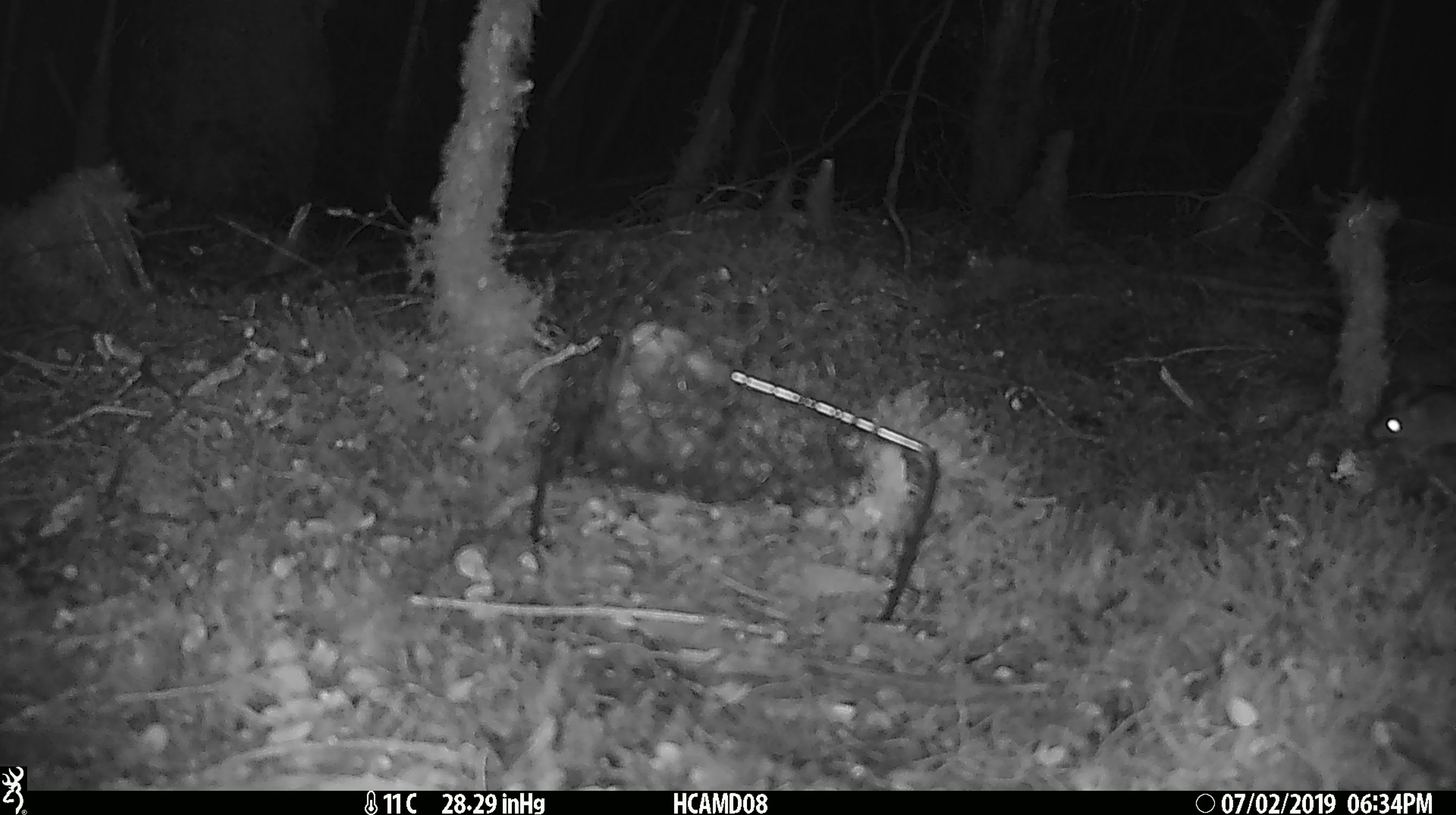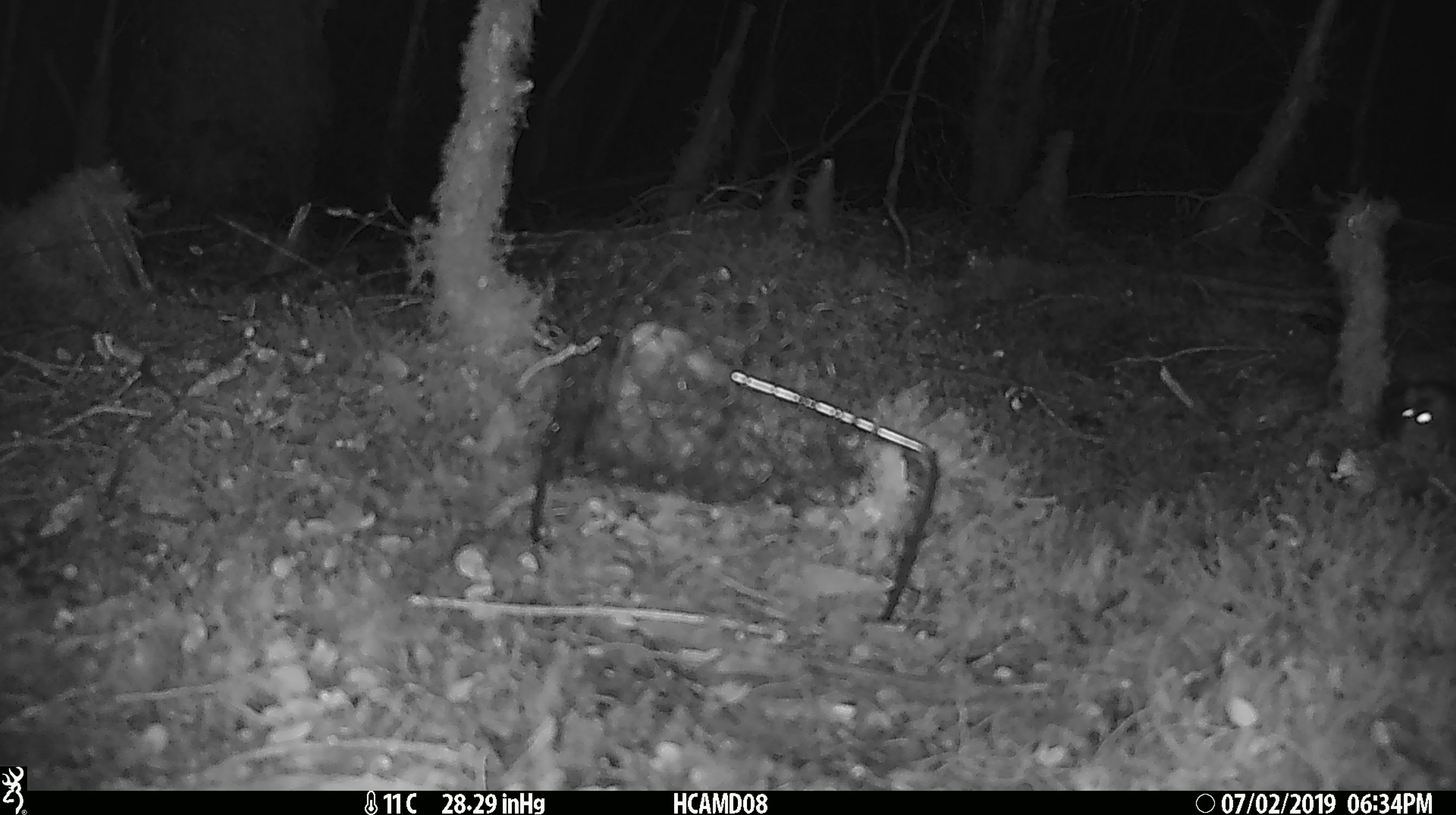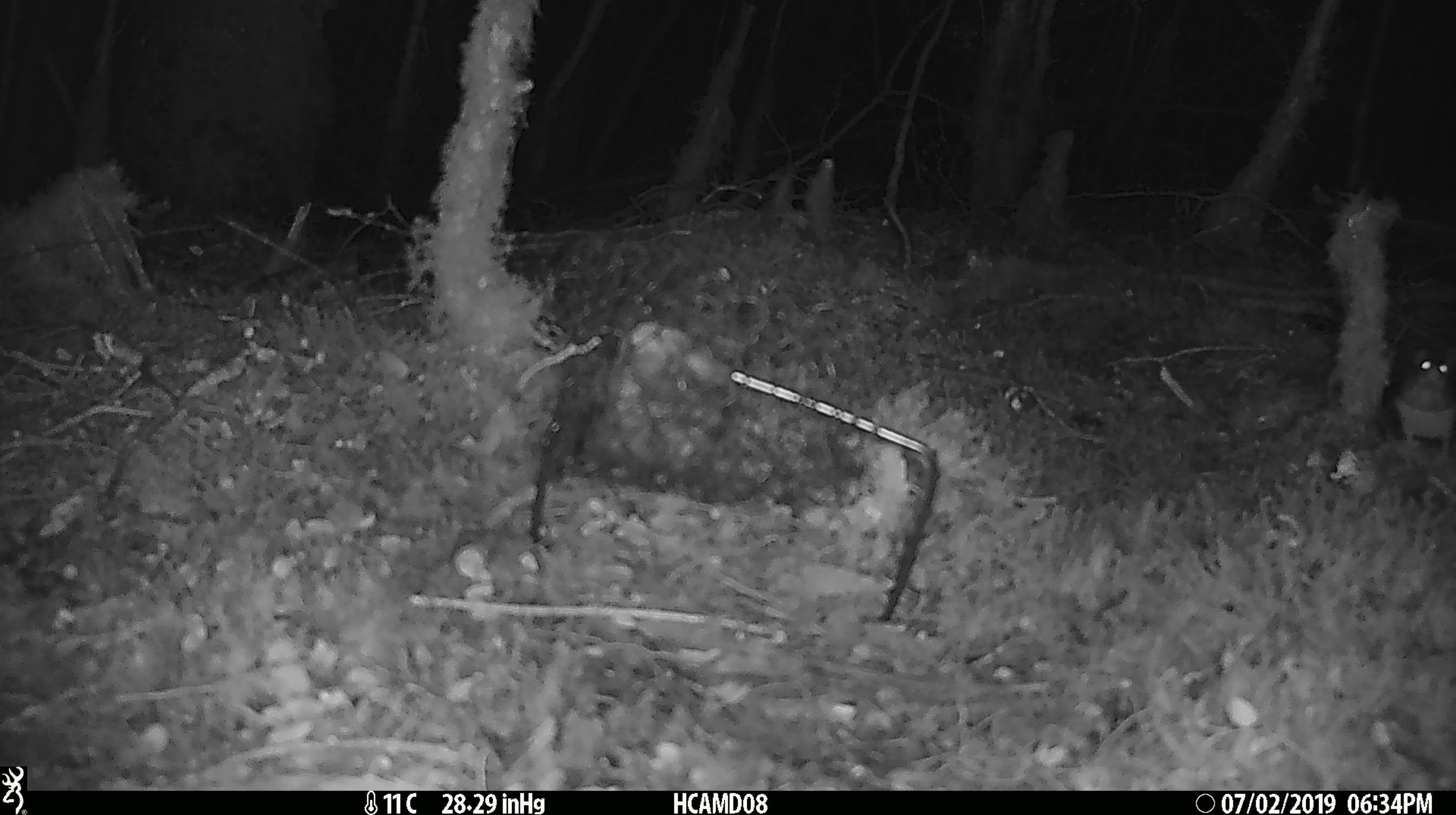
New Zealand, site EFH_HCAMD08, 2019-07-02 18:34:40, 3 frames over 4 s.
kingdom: Animalia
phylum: Chordata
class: Mammalia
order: Rodentia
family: Muridae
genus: Mus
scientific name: Mus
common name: mouse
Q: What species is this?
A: Mouse (Mus).